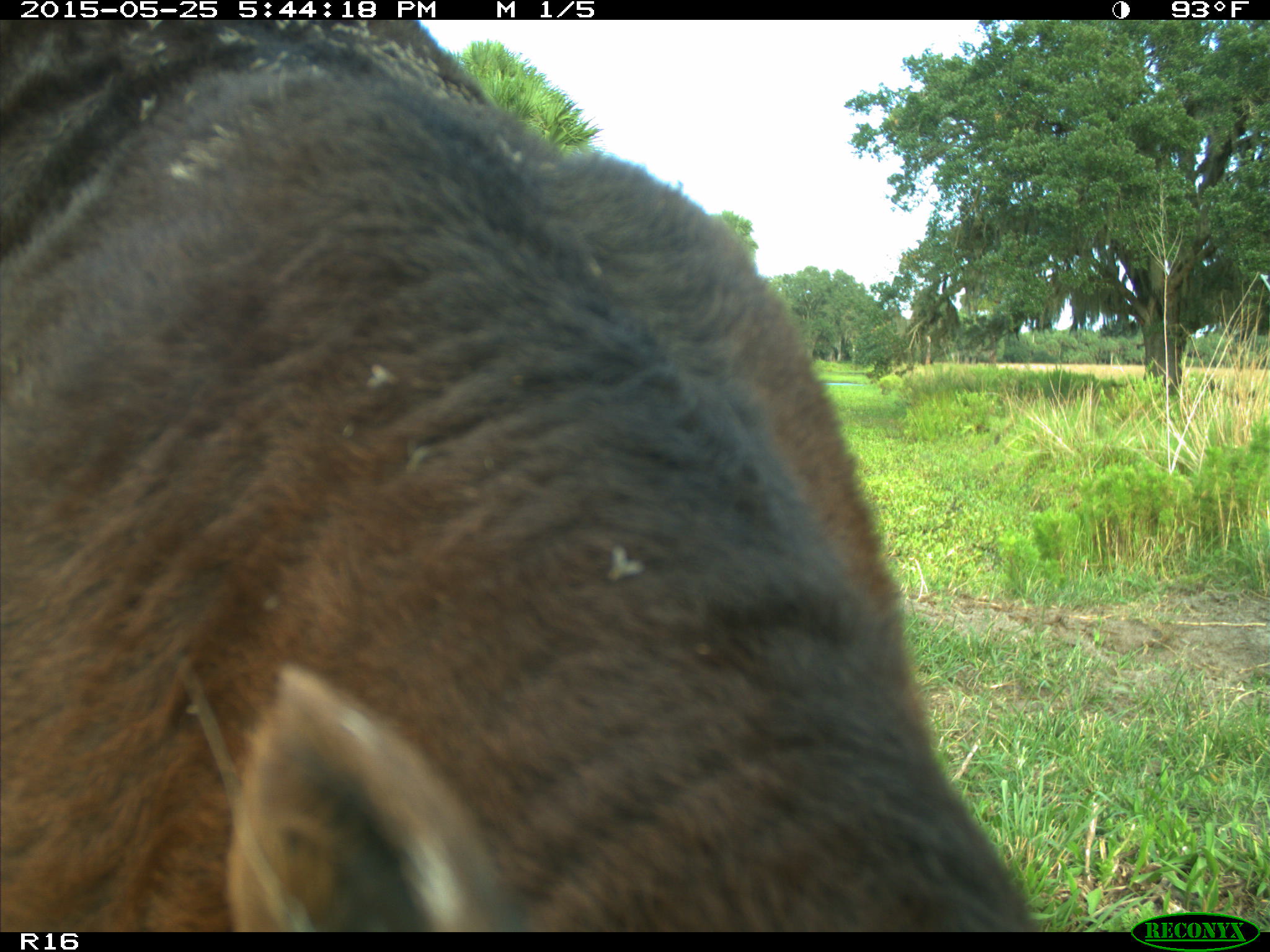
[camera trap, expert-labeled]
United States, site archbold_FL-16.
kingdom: Animalia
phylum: Chordata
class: Mammalia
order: Artiodactyla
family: Bovidae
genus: Bos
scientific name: Bos taurus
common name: domestic cow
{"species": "Bos taurus (domestic cow)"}